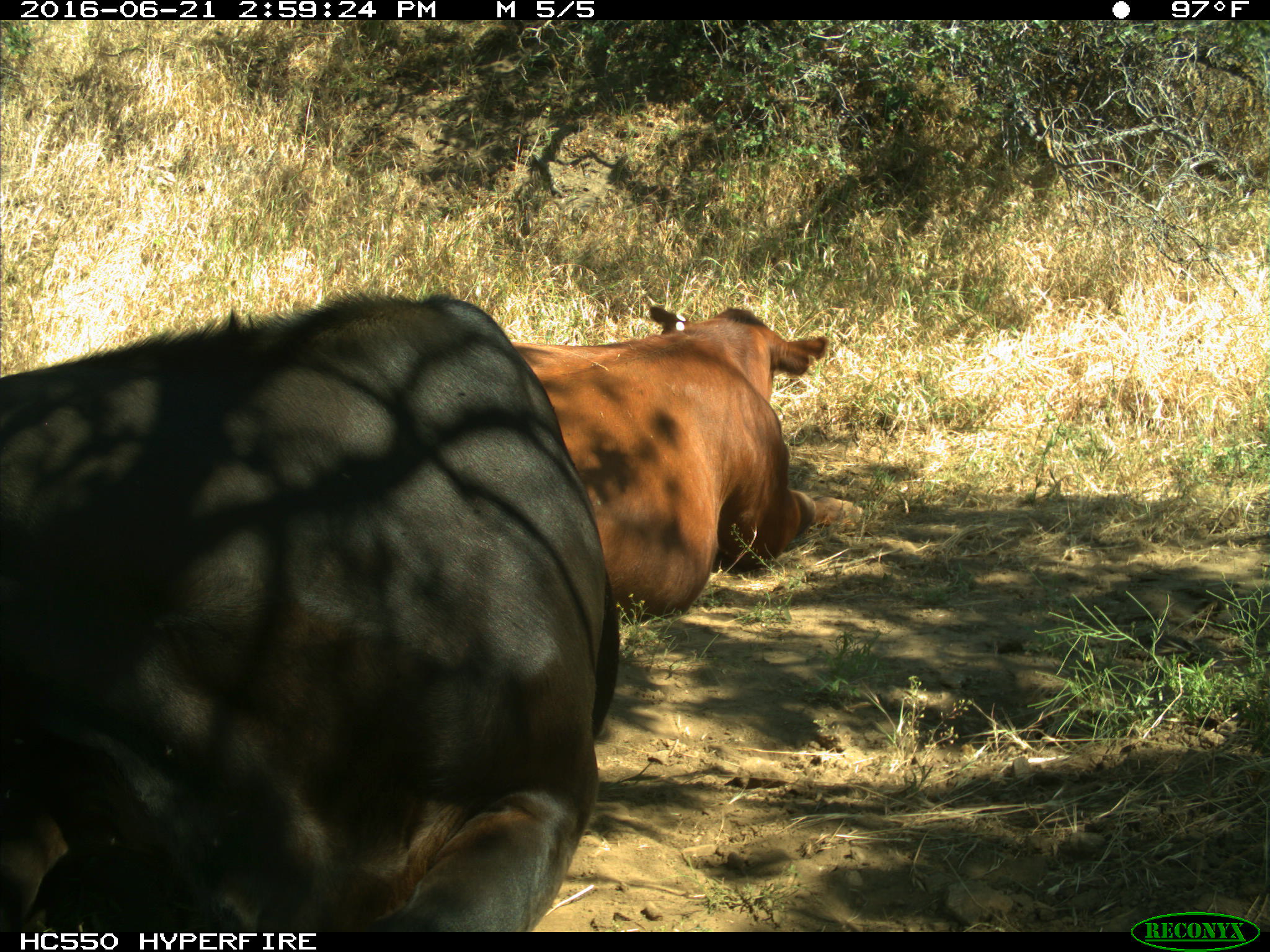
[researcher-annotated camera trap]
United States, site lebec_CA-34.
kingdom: Animalia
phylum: Chordata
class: Mammalia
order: Artiodactyla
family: Bovidae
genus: Bos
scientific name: Bos taurus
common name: domestic cow